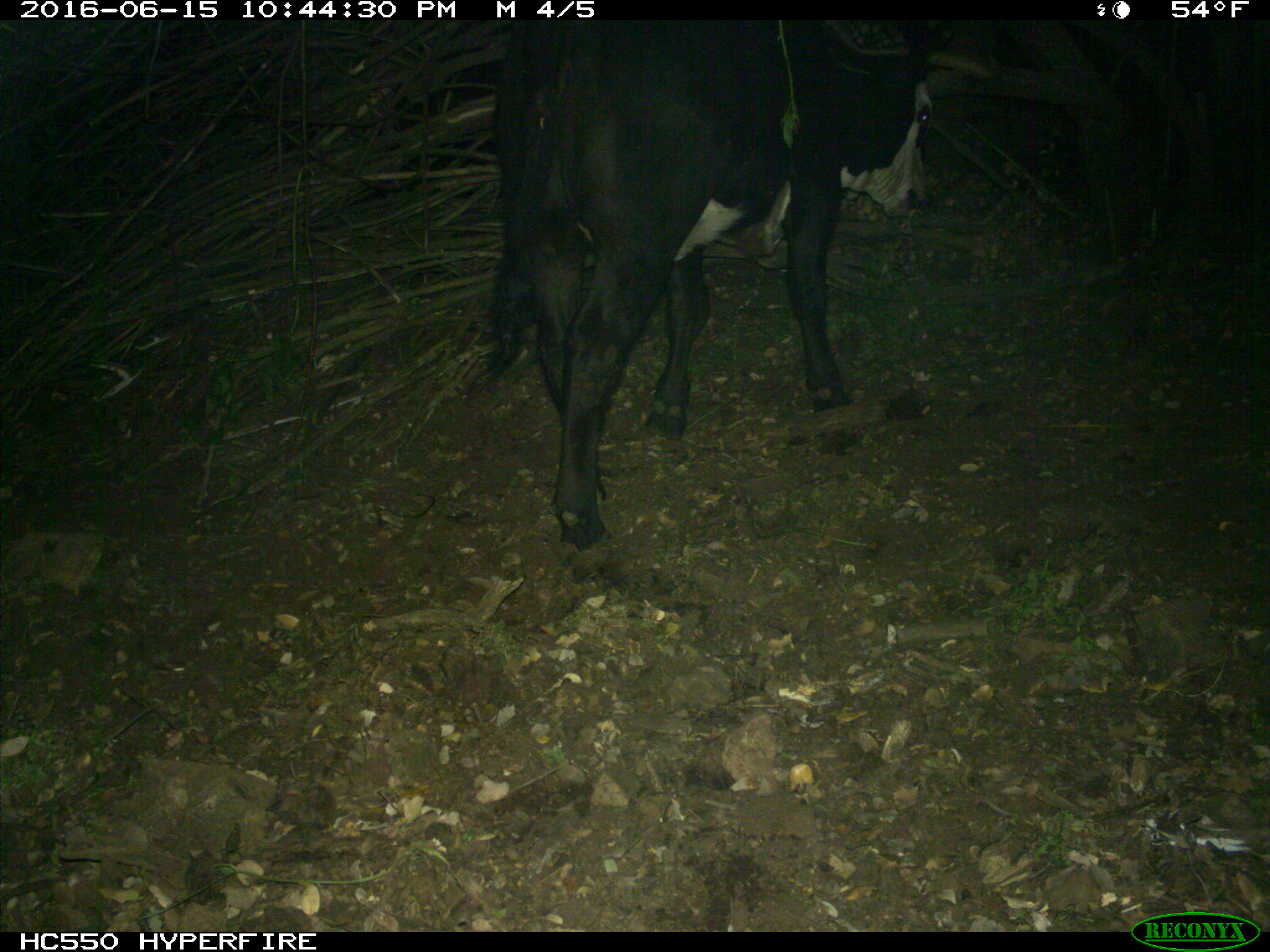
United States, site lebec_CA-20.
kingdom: Animalia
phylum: Chordata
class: Mammalia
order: Artiodactyla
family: Bovidae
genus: Bos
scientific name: Bos taurus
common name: domestic cow